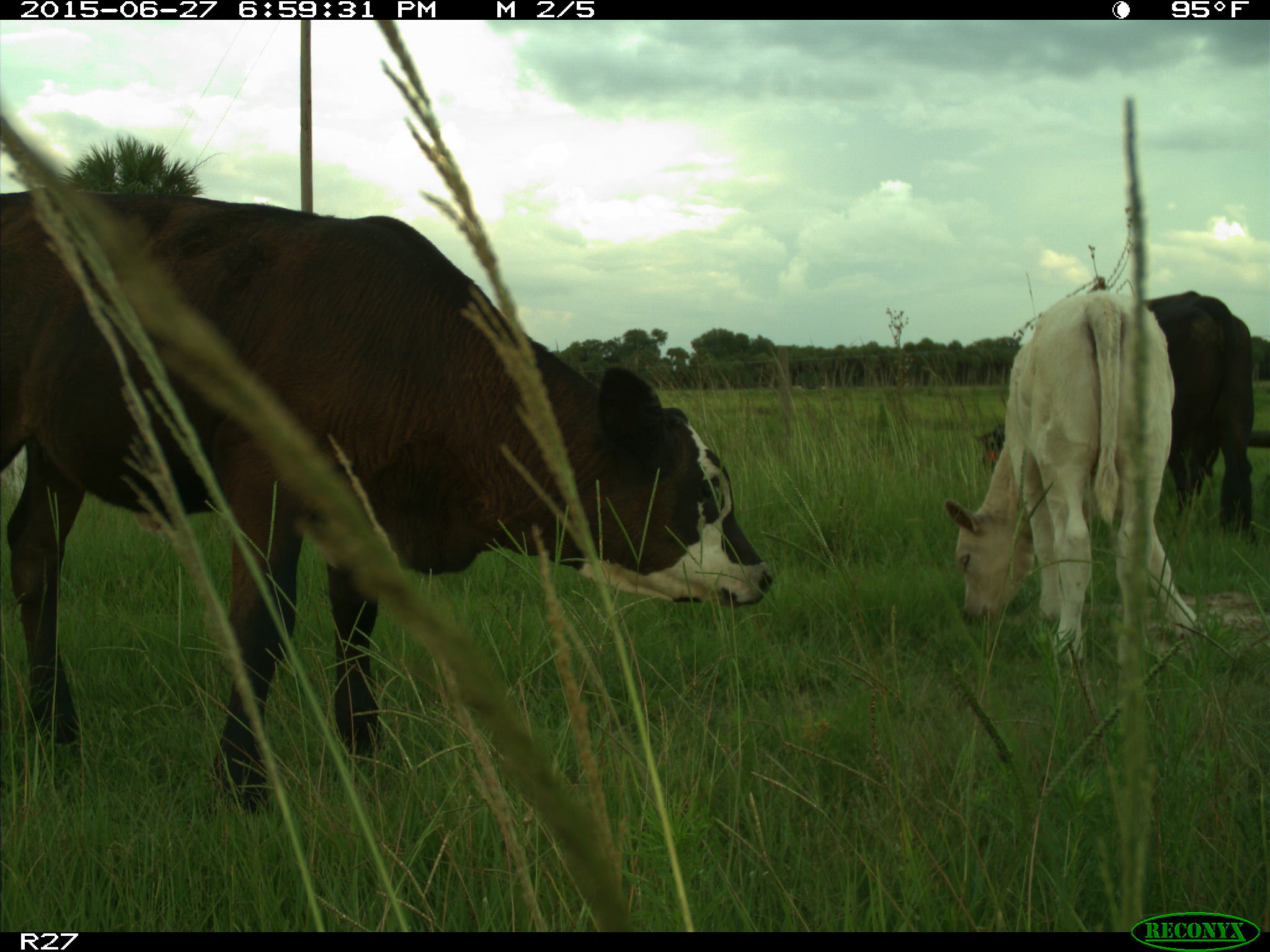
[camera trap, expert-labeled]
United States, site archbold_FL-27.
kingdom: Animalia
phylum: Chordata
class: Mammalia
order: Artiodactyla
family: Bovidae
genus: Bos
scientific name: Bos taurus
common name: domestic cow